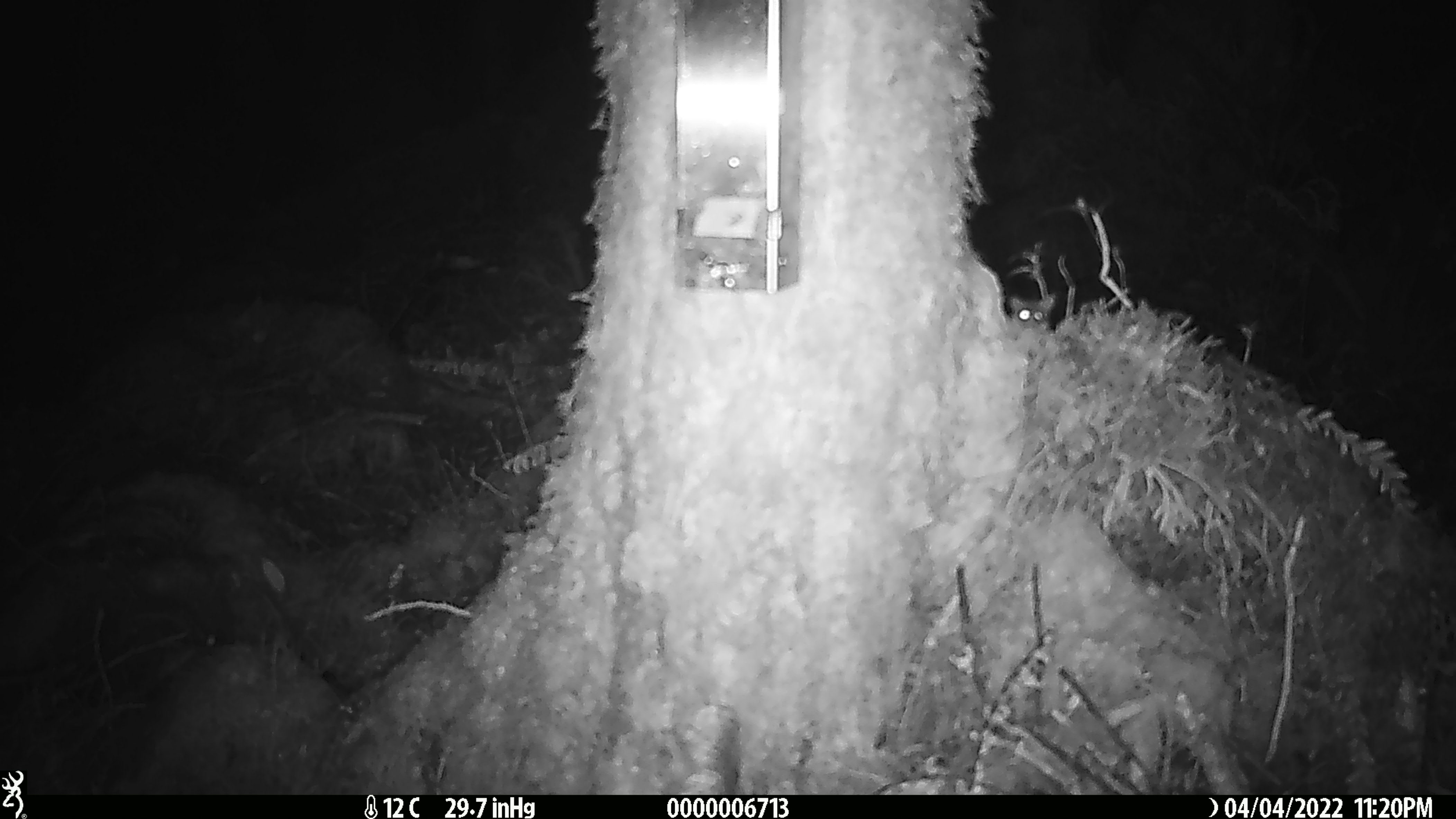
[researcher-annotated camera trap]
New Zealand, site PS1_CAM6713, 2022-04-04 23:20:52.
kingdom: Animalia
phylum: Chordata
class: Mammalia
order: Rodentia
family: Muridae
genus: Mus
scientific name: Mus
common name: mouse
Mouse (Mus).